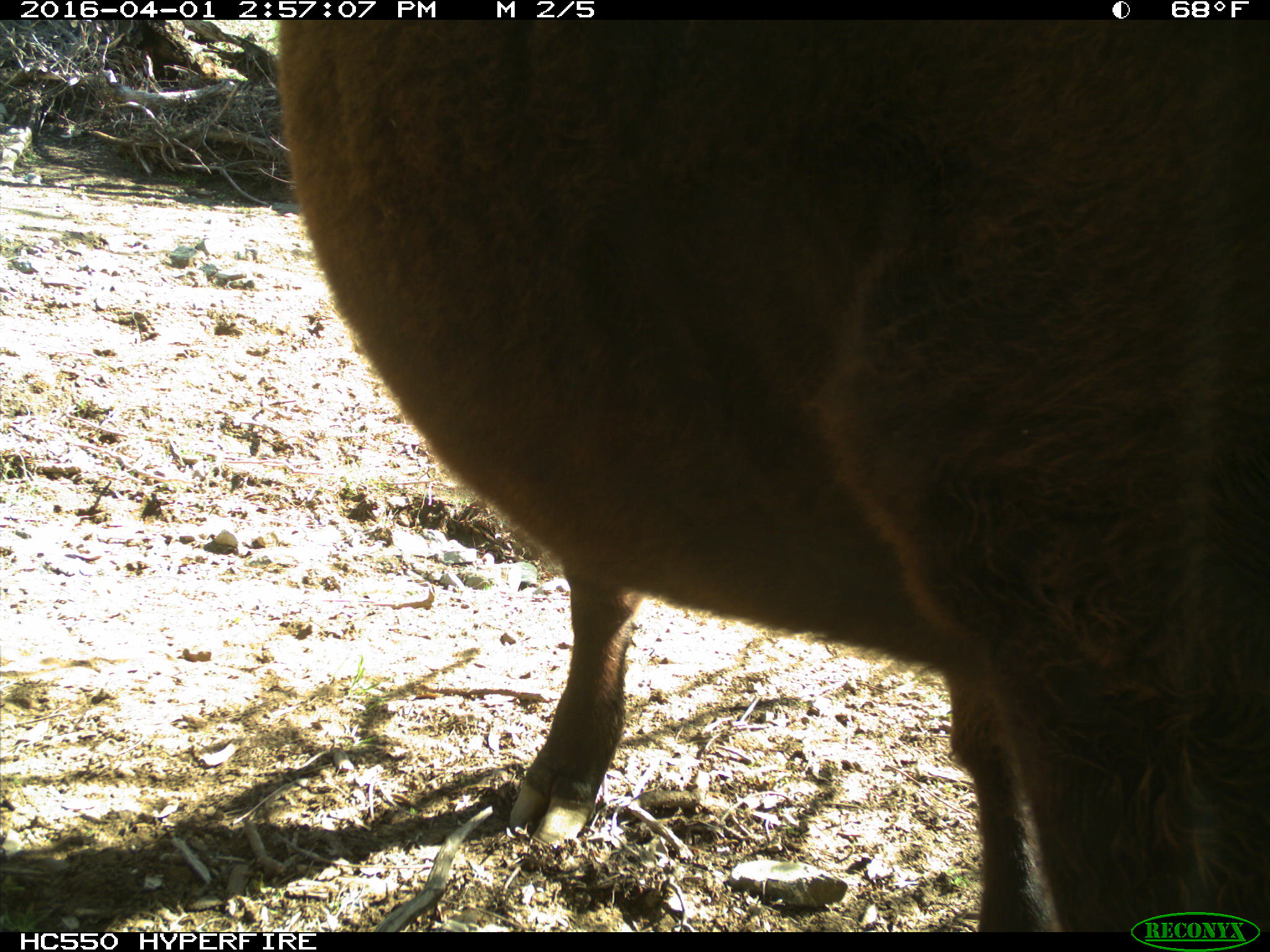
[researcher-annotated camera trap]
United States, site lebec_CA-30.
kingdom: Animalia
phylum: Chordata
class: Mammalia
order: Artiodactyla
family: Bovidae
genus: Bos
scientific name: Bos taurus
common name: domestic cow